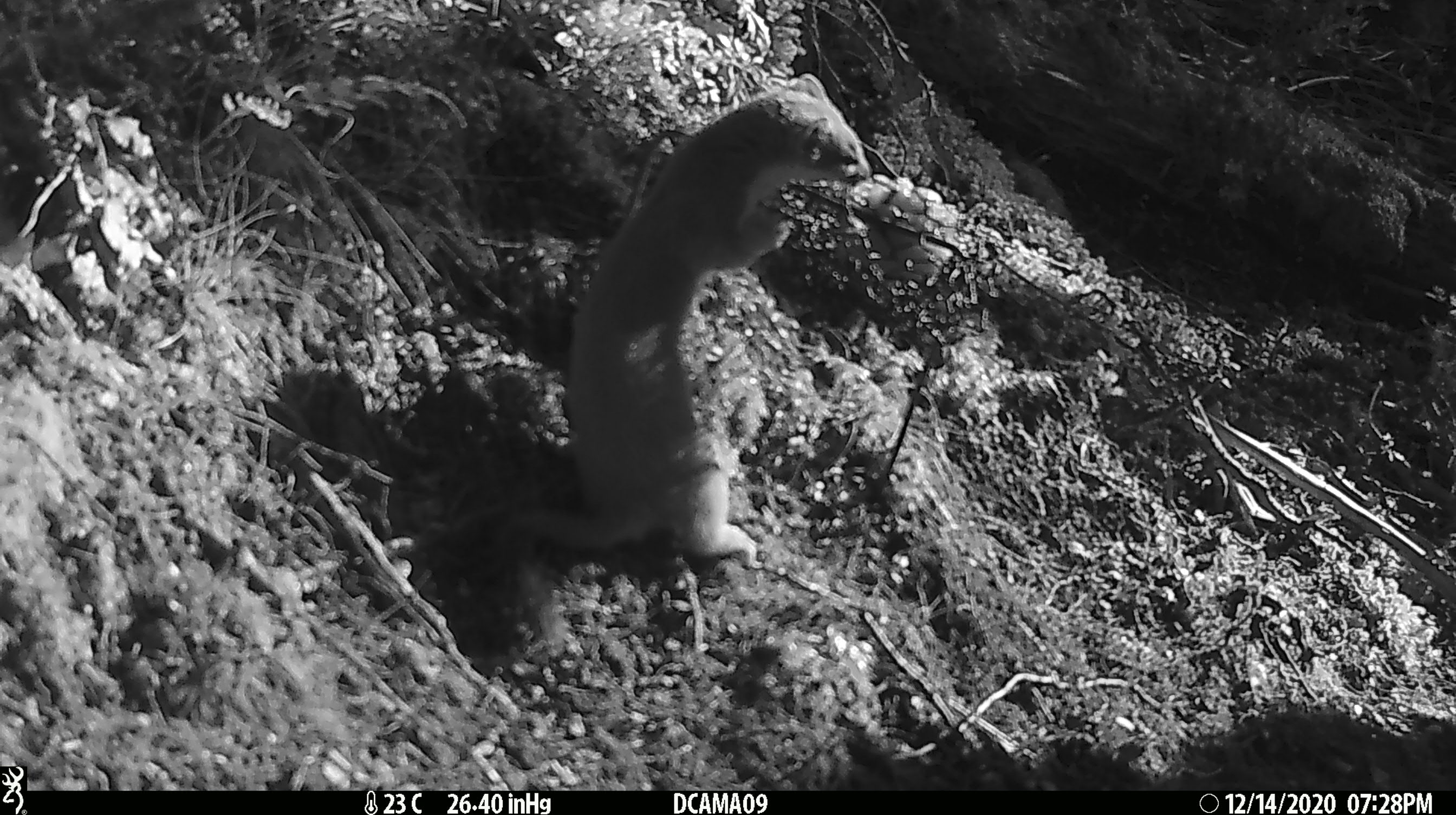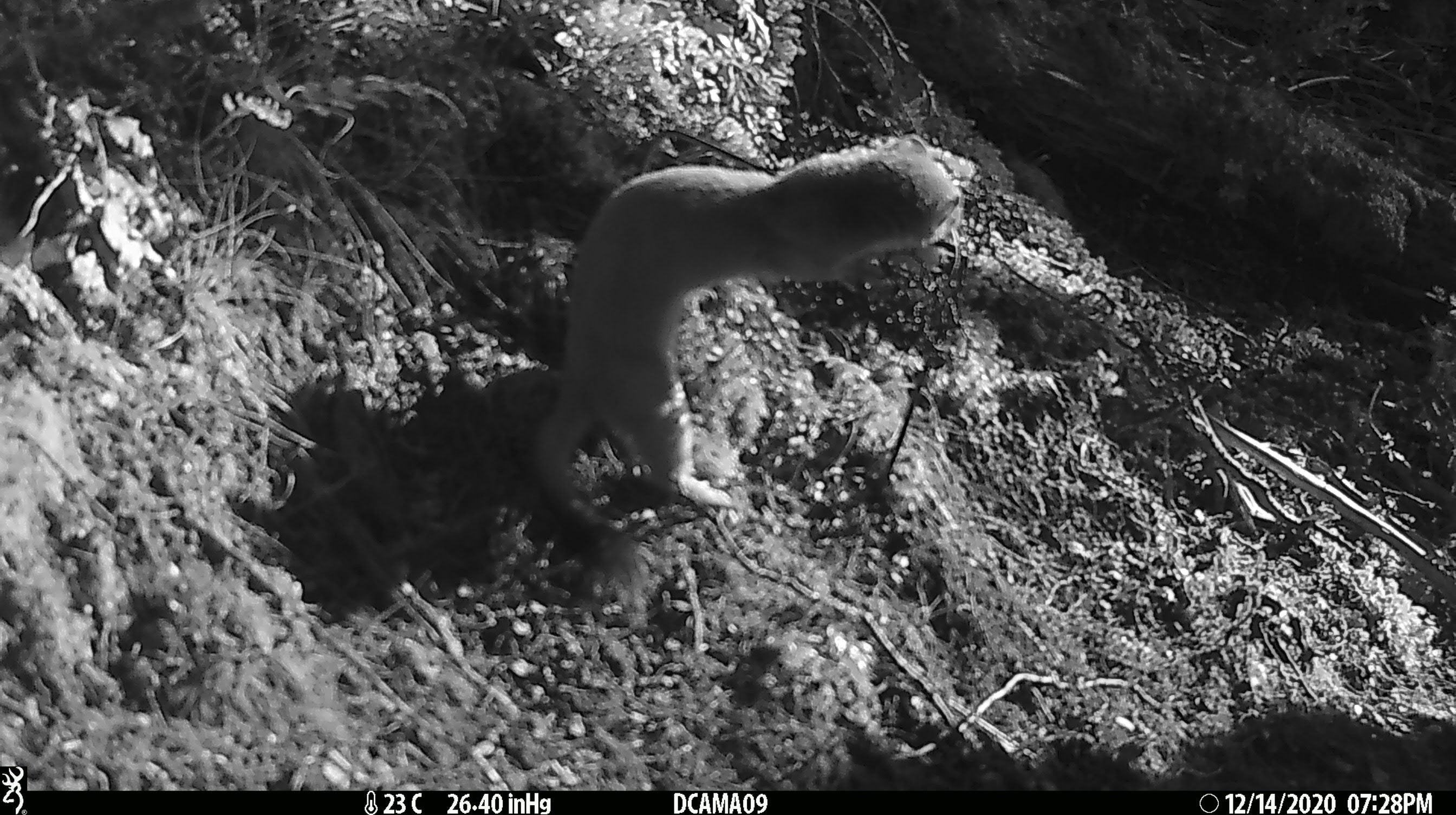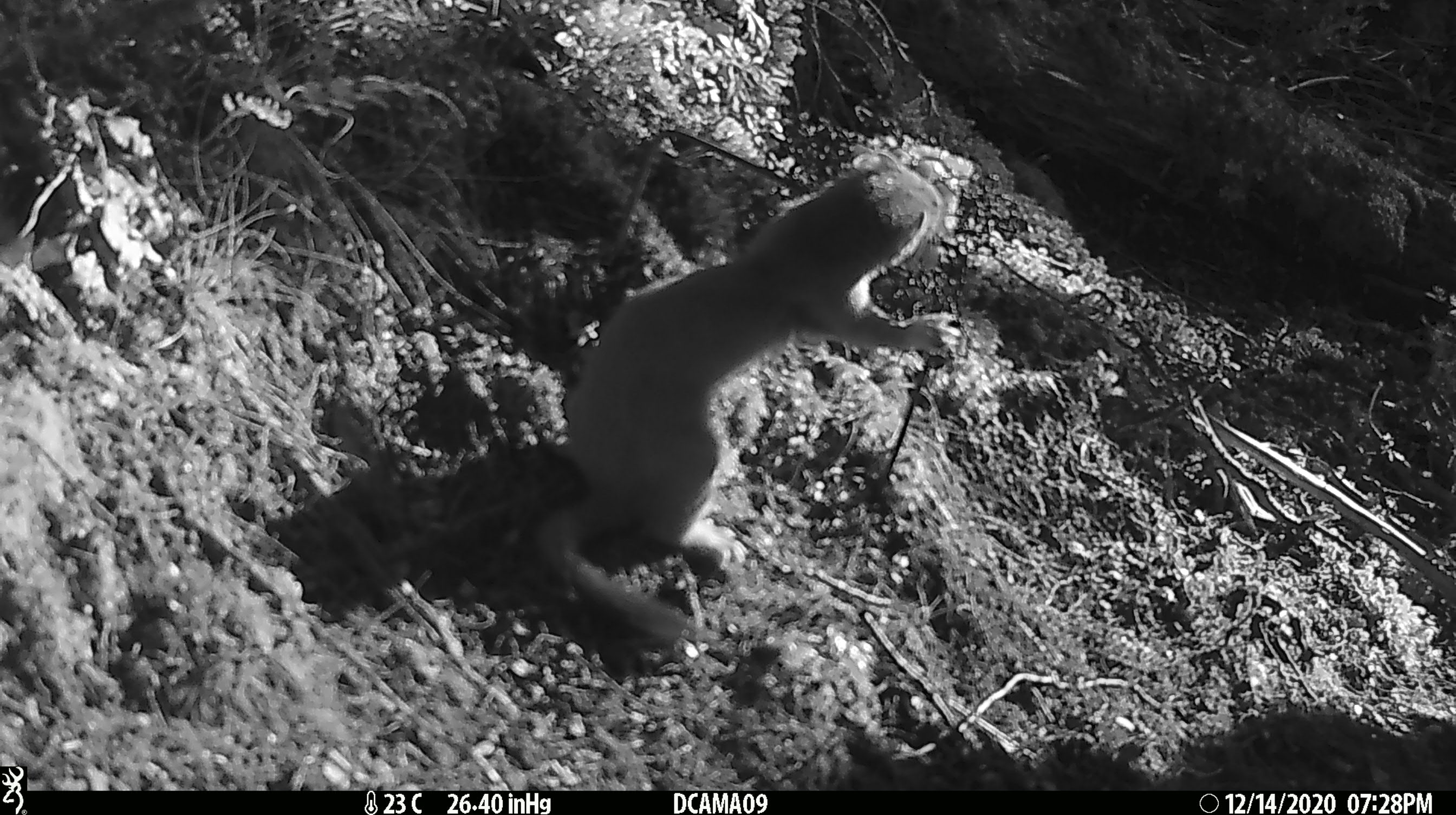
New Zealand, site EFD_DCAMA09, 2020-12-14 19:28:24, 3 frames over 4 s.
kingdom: Animalia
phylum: Chordata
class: Mammalia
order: Carnivora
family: Mustelidae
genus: Mustela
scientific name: Mustela erminea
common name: stoat